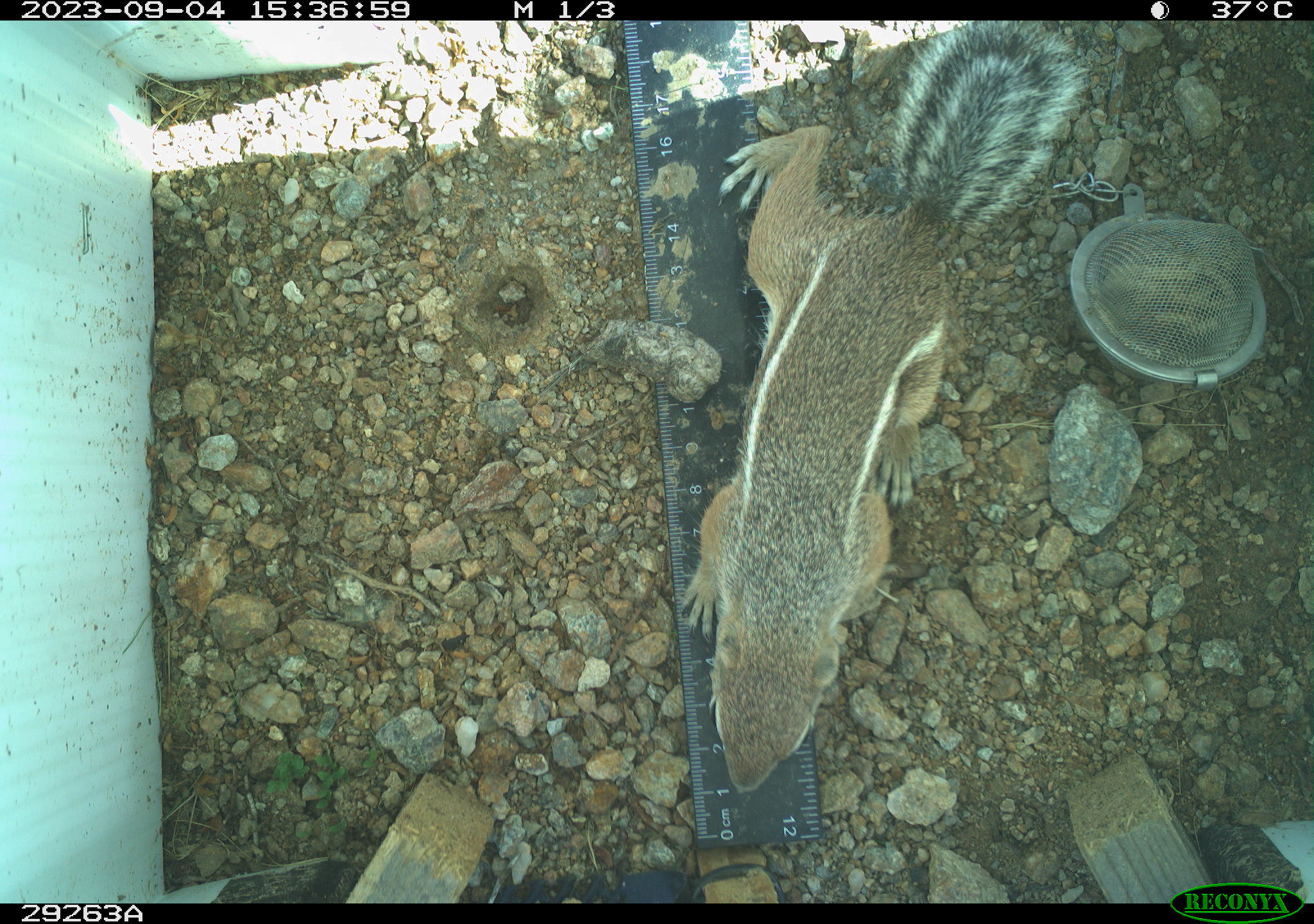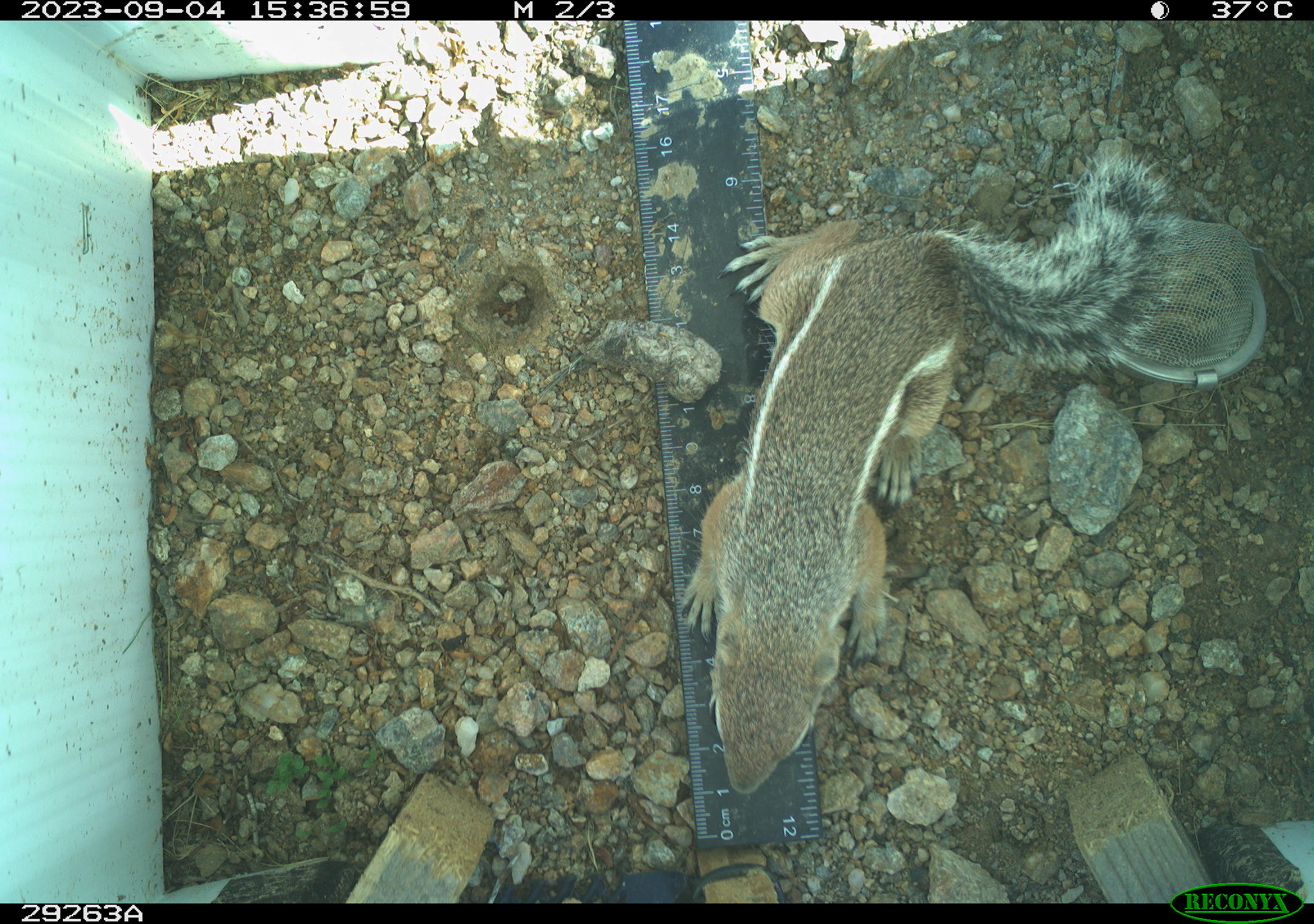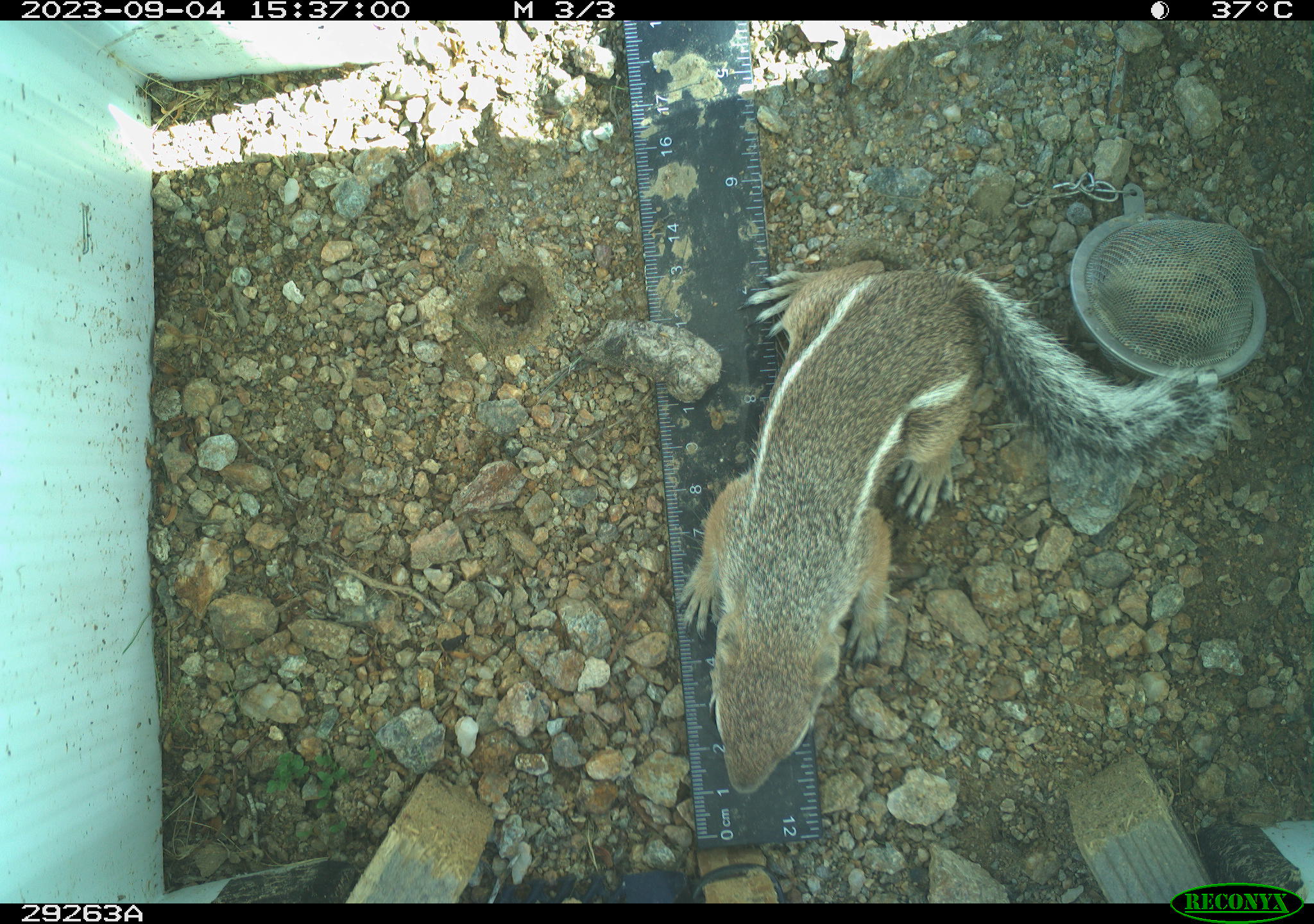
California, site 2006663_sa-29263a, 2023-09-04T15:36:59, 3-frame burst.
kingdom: Animalia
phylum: Chordata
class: Mammalia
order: Rodentia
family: Sciuridae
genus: Ammospermophilus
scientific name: Ammospermophilus leucurus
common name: white-tailed antelope squirrel